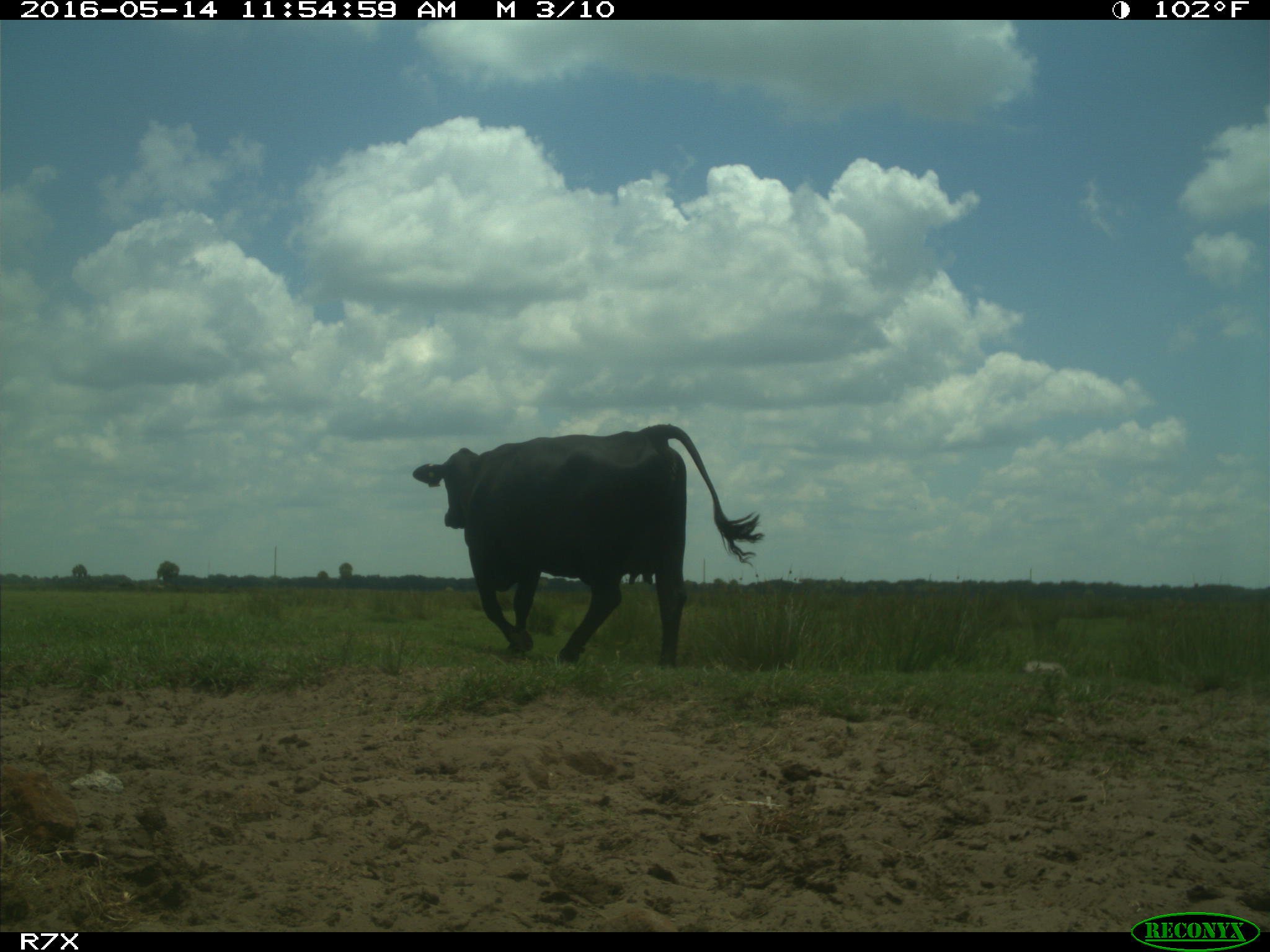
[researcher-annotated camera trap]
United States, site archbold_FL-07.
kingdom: Animalia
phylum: Chordata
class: Mammalia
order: Artiodactyla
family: Bovidae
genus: Bos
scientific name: Bos taurus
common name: domestic cow